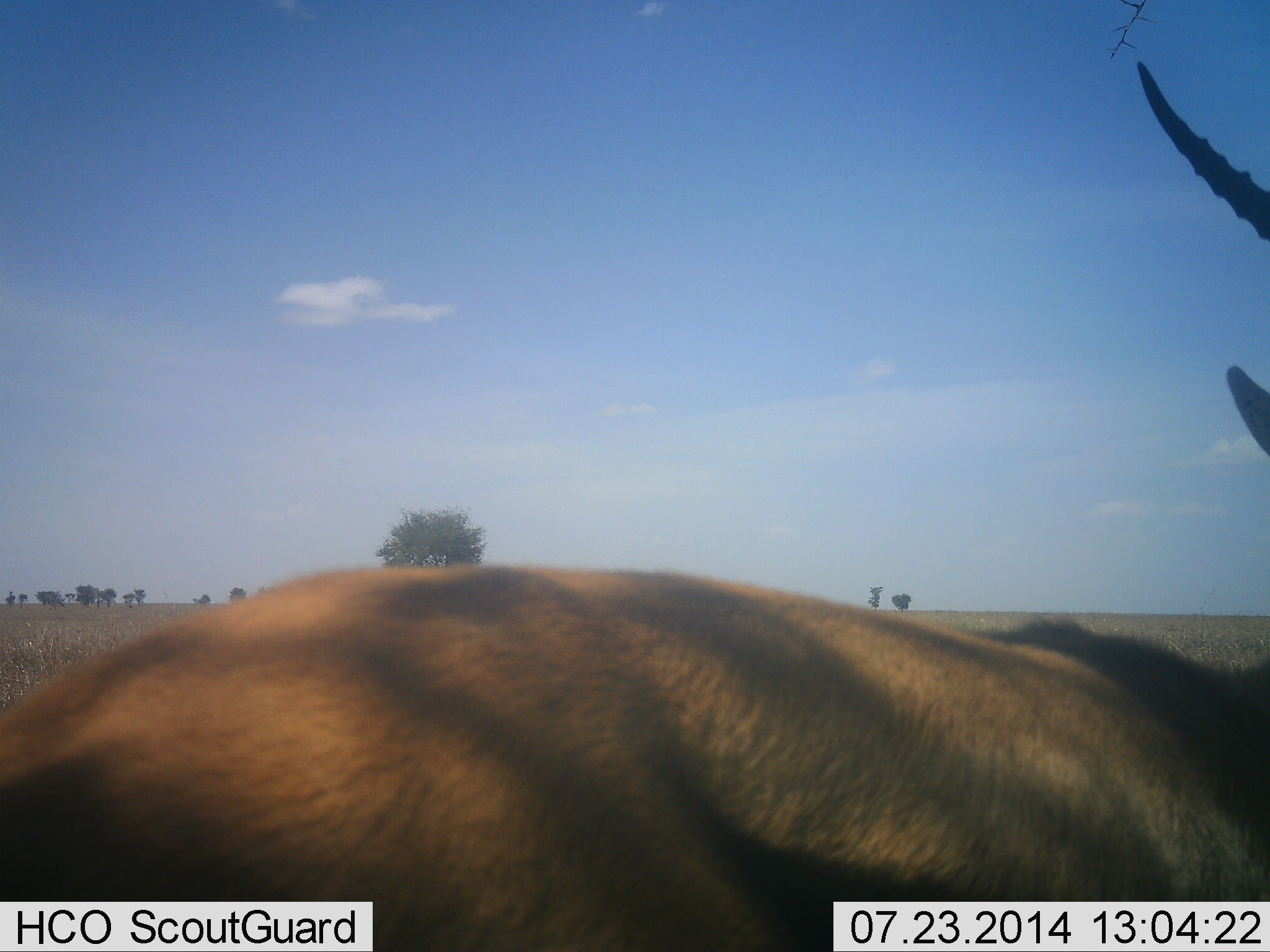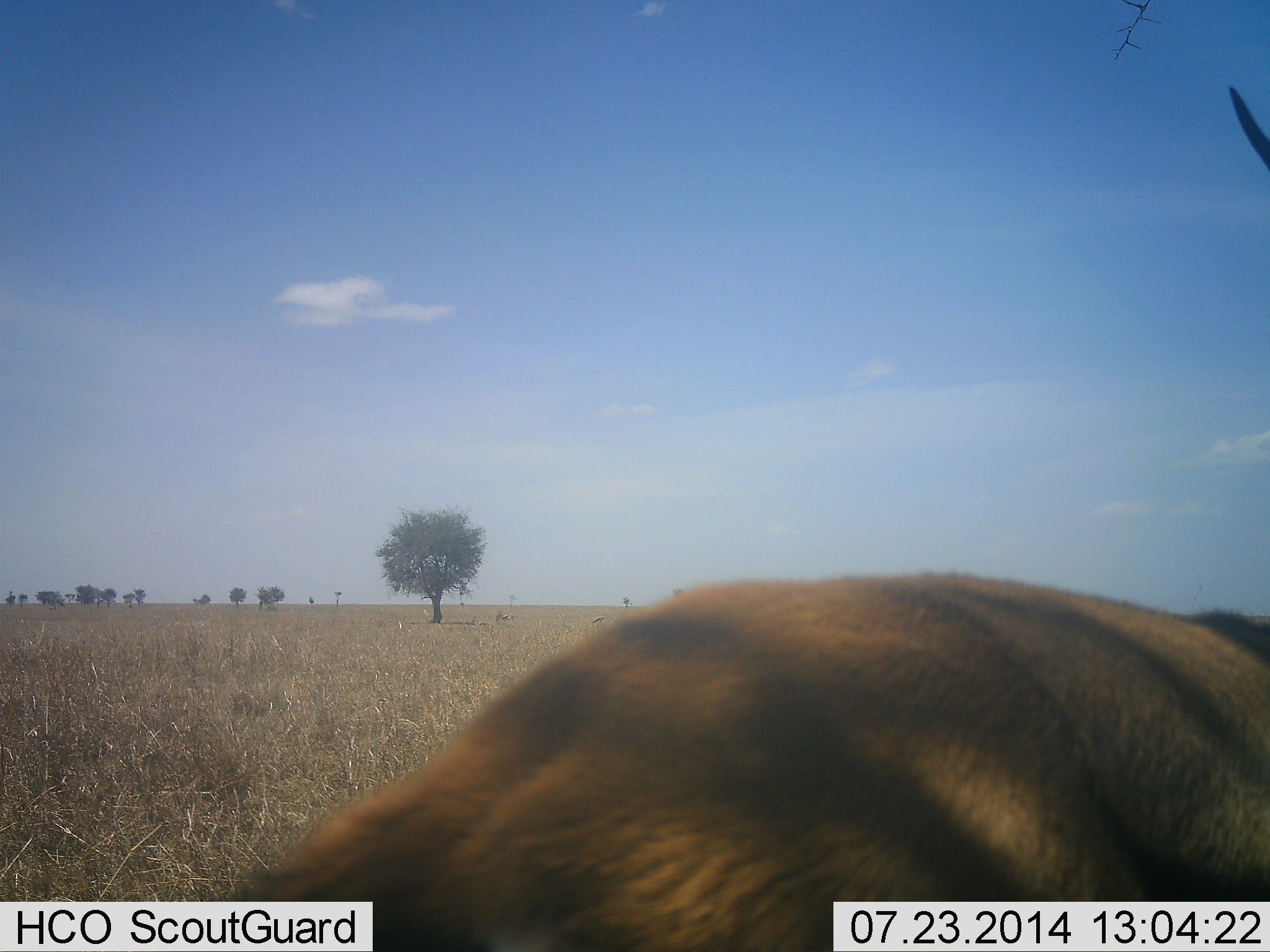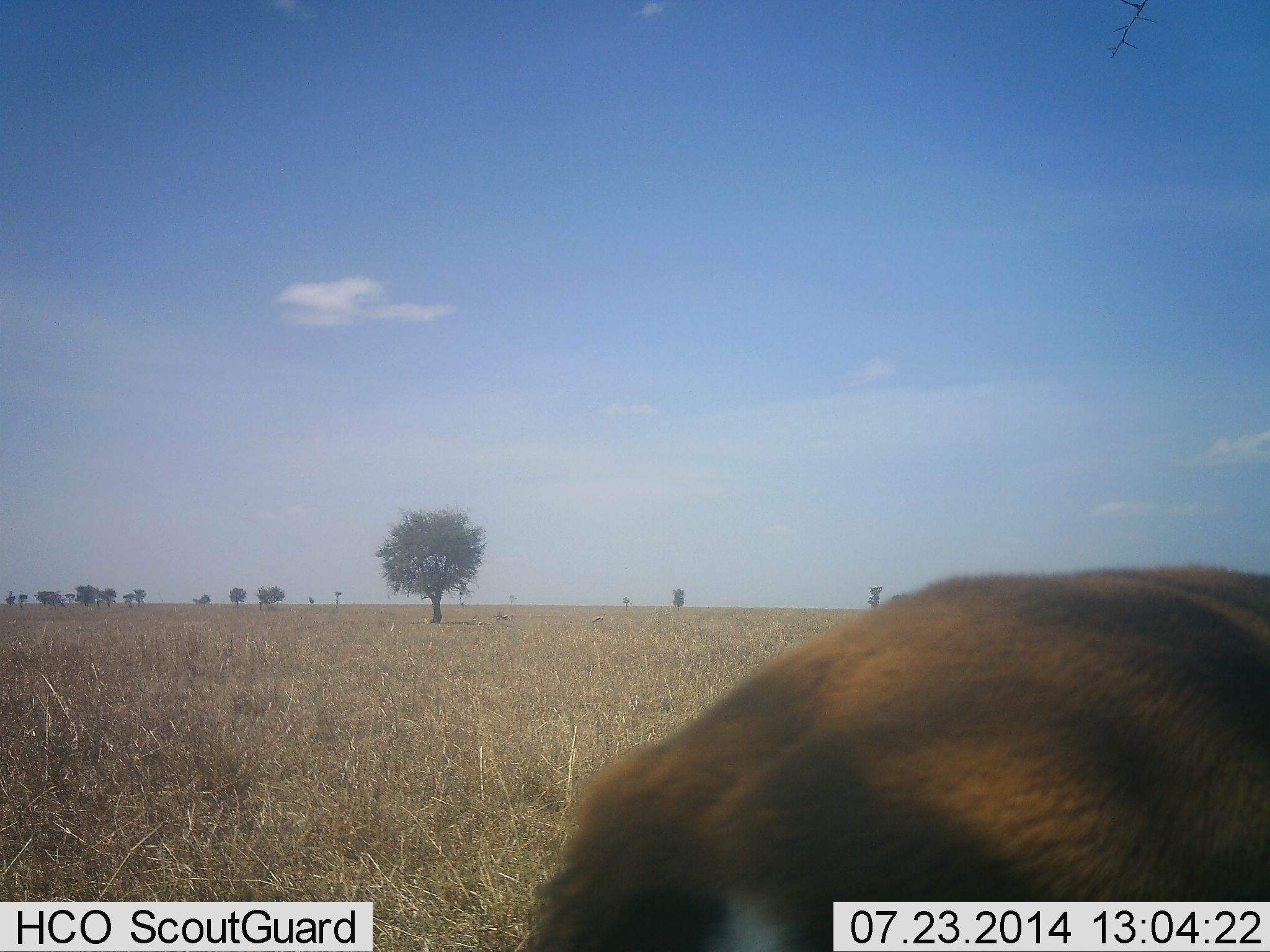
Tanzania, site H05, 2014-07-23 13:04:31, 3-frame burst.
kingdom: Animalia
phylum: Chordata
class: Mammalia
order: Artiodactyla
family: Bovidae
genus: Eudorcas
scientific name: Eudorcas thomsonii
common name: thomson's gazelle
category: gazellethomsons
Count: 1.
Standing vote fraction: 50%.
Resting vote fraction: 0%.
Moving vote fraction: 60%.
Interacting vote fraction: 0%.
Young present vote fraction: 0%.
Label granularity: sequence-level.